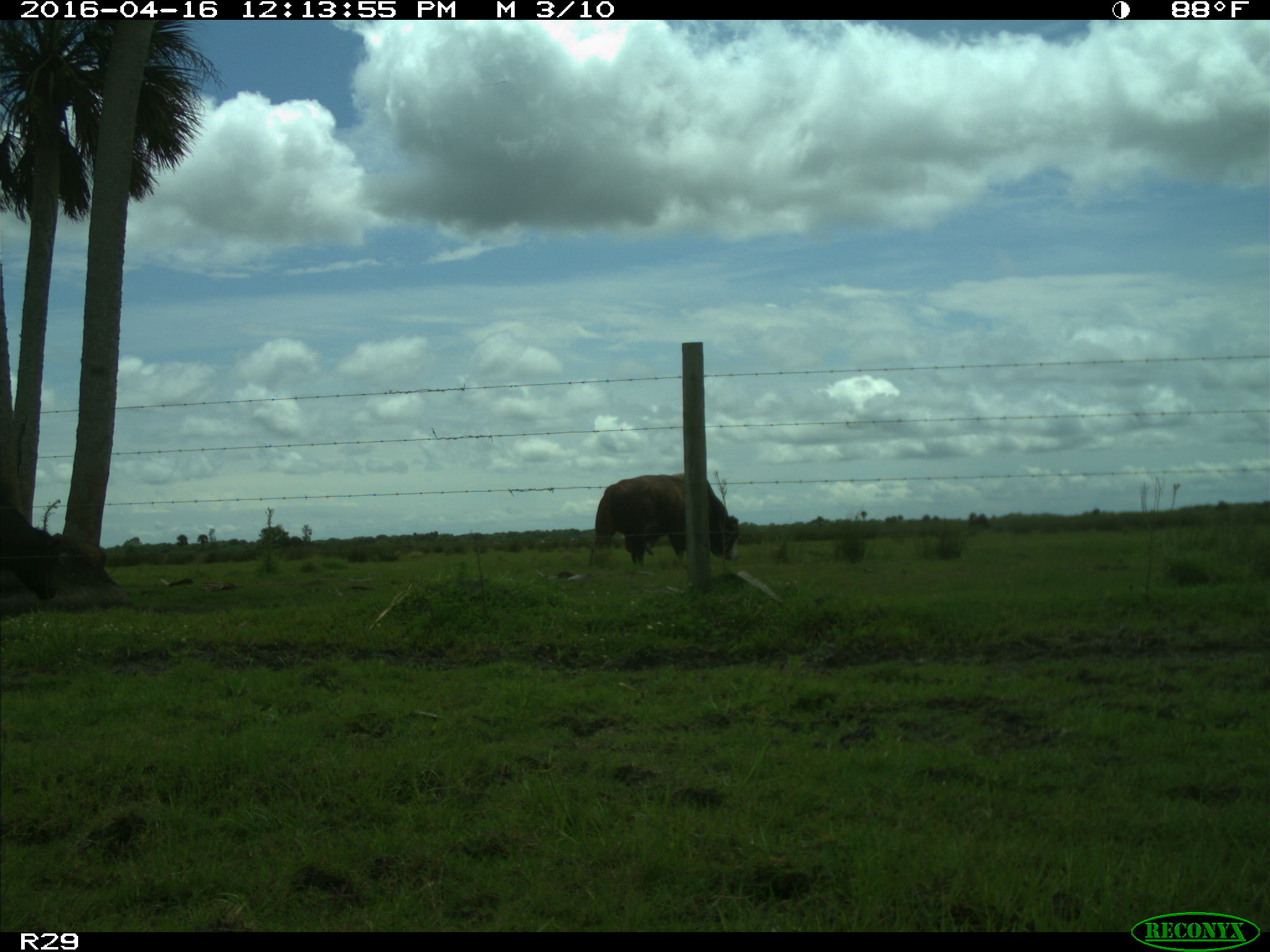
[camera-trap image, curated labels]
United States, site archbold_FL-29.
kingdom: Animalia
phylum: Chordata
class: Mammalia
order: Artiodactyla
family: Bovidae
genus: Bos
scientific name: Bos taurus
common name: domestic cow